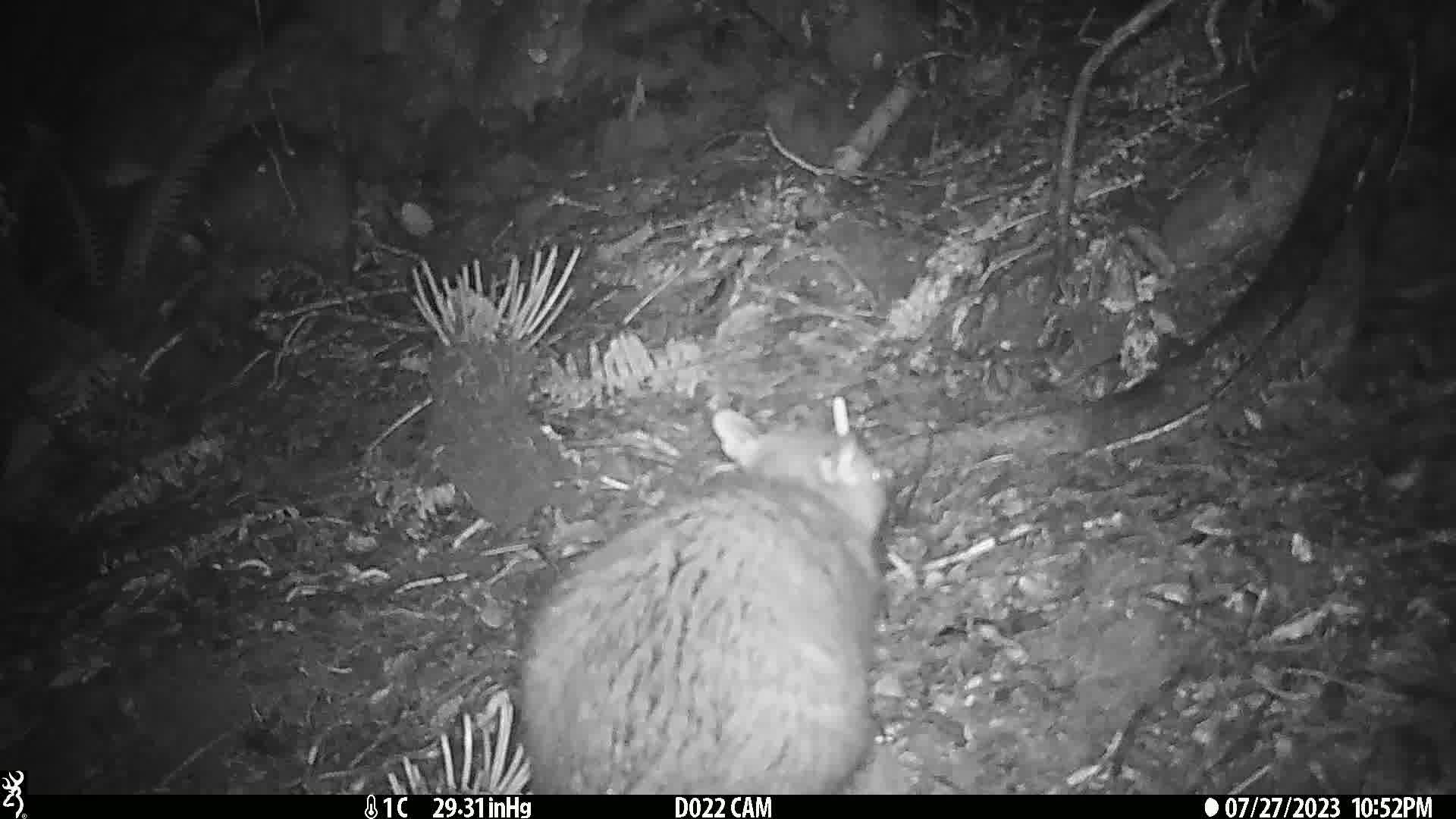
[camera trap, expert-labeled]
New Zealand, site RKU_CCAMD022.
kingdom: Animalia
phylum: Chordata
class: Mammalia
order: Diprotodontia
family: Phalangeridae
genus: Trichosurus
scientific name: Trichosurus vulpecula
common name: common brushtail possum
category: possum